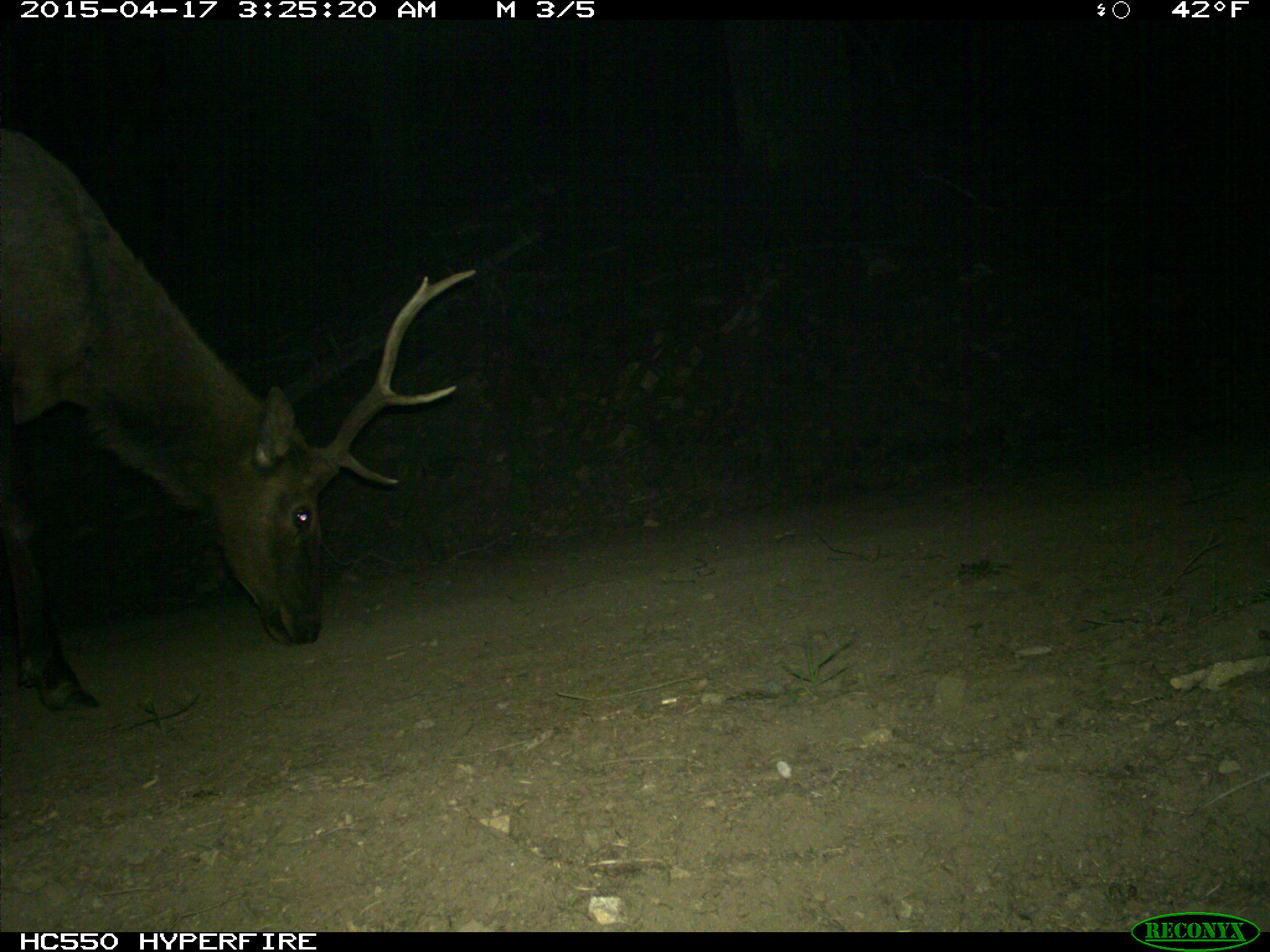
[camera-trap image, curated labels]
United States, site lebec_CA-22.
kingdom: Animalia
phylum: Chordata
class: Mammalia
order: Artiodactyla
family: Cervidae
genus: Cervus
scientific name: Cervus canadensis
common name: elk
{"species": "Cervus canadensis (elk)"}